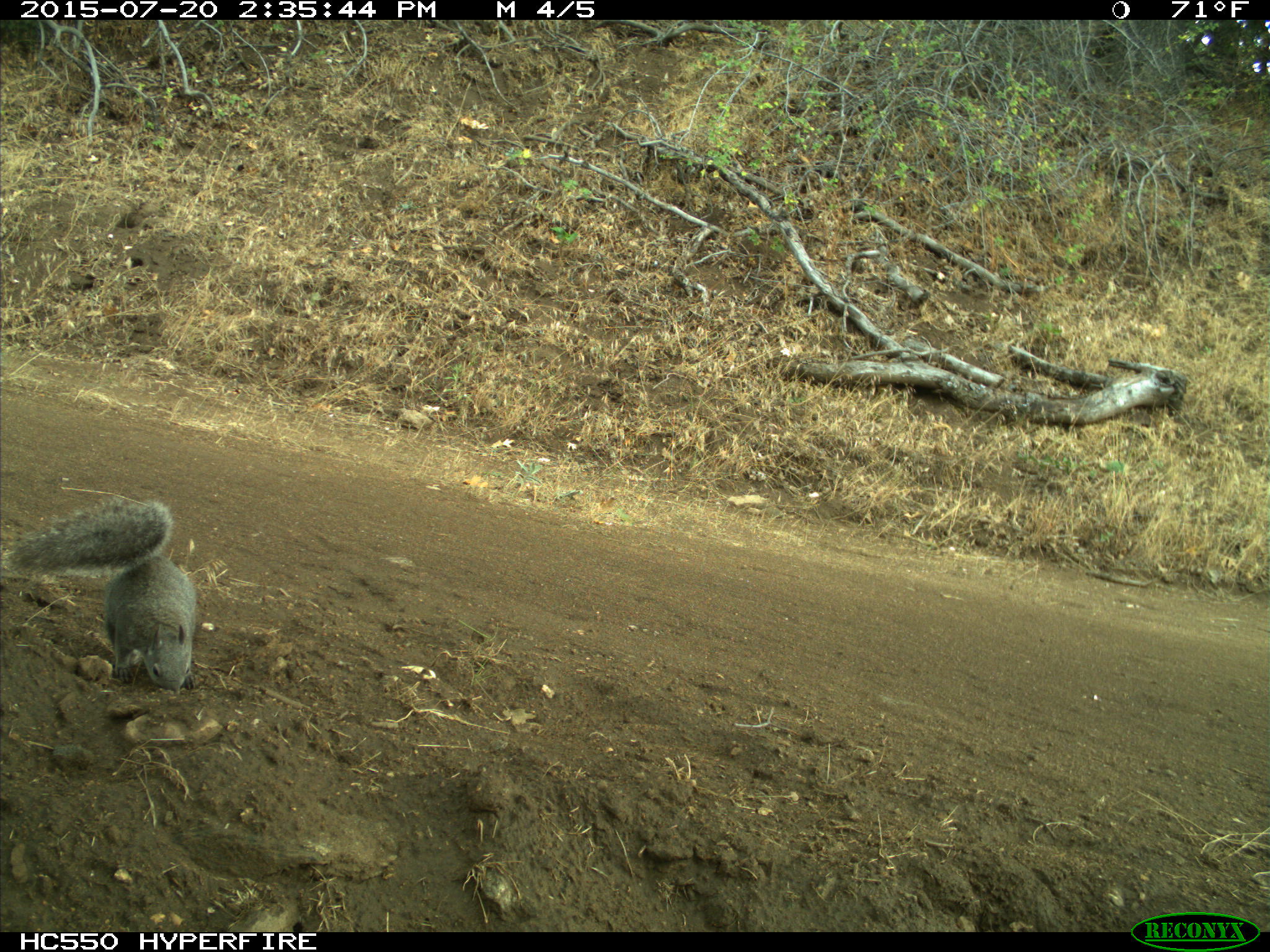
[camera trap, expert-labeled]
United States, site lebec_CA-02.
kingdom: Animalia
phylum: Chordata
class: Mammalia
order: Rodentia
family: Sciuridae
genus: Sciurus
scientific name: Sciurus carolinensis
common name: eastern gray squirrel